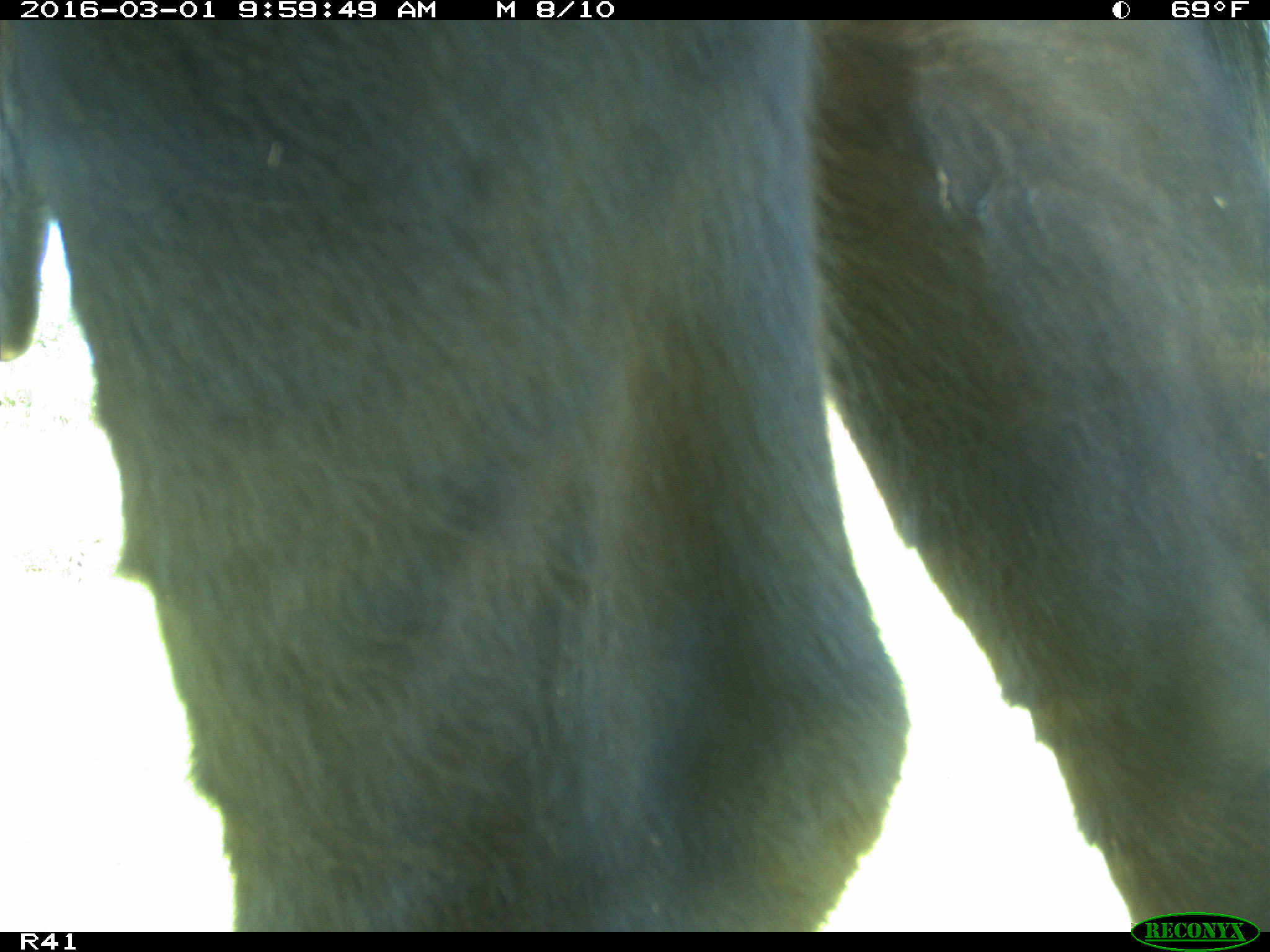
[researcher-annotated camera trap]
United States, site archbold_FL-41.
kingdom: Animalia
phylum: Chordata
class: Mammalia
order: Artiodactyla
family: Bovidae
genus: Bos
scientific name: Bos taurus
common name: domestic cow